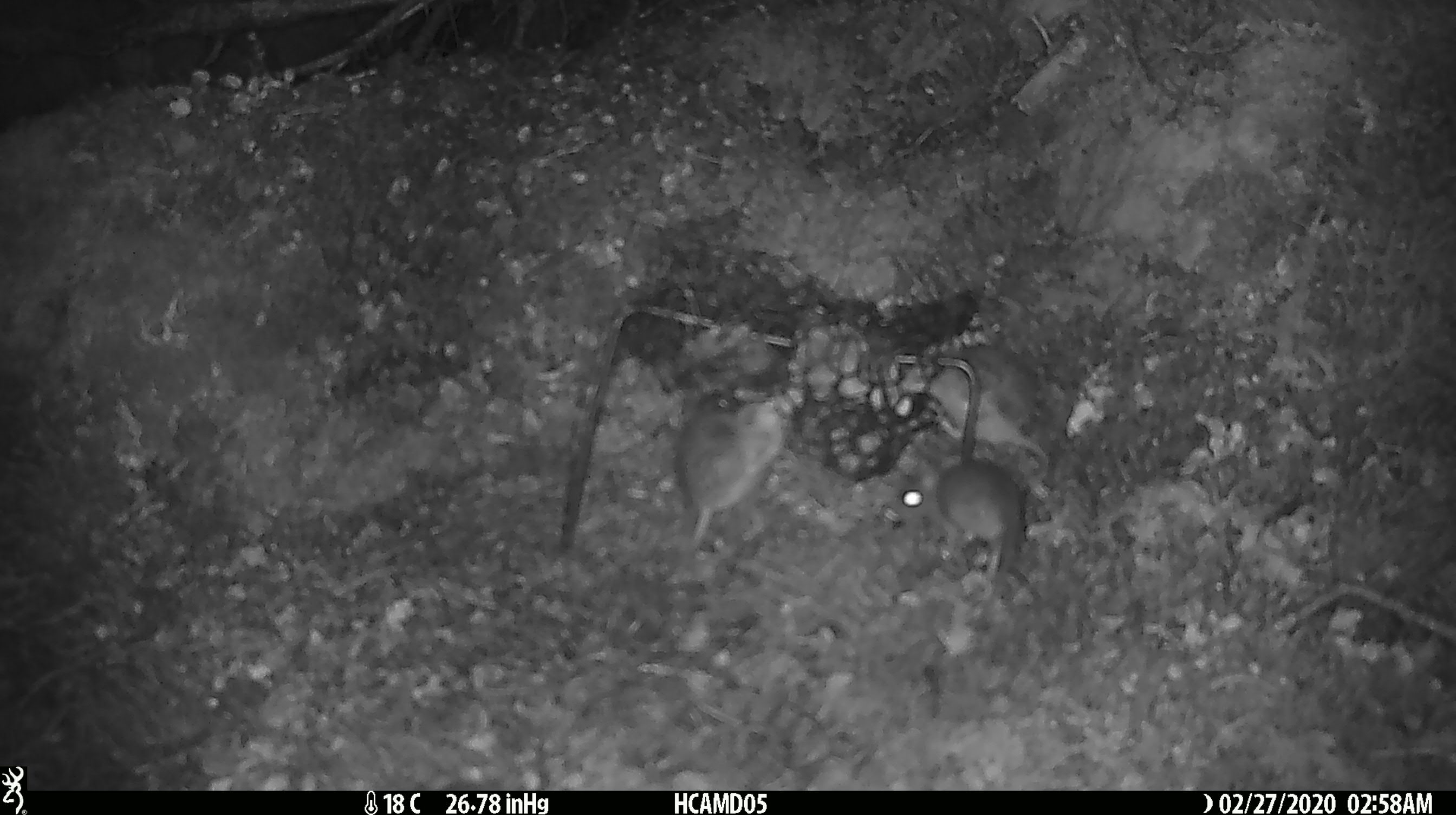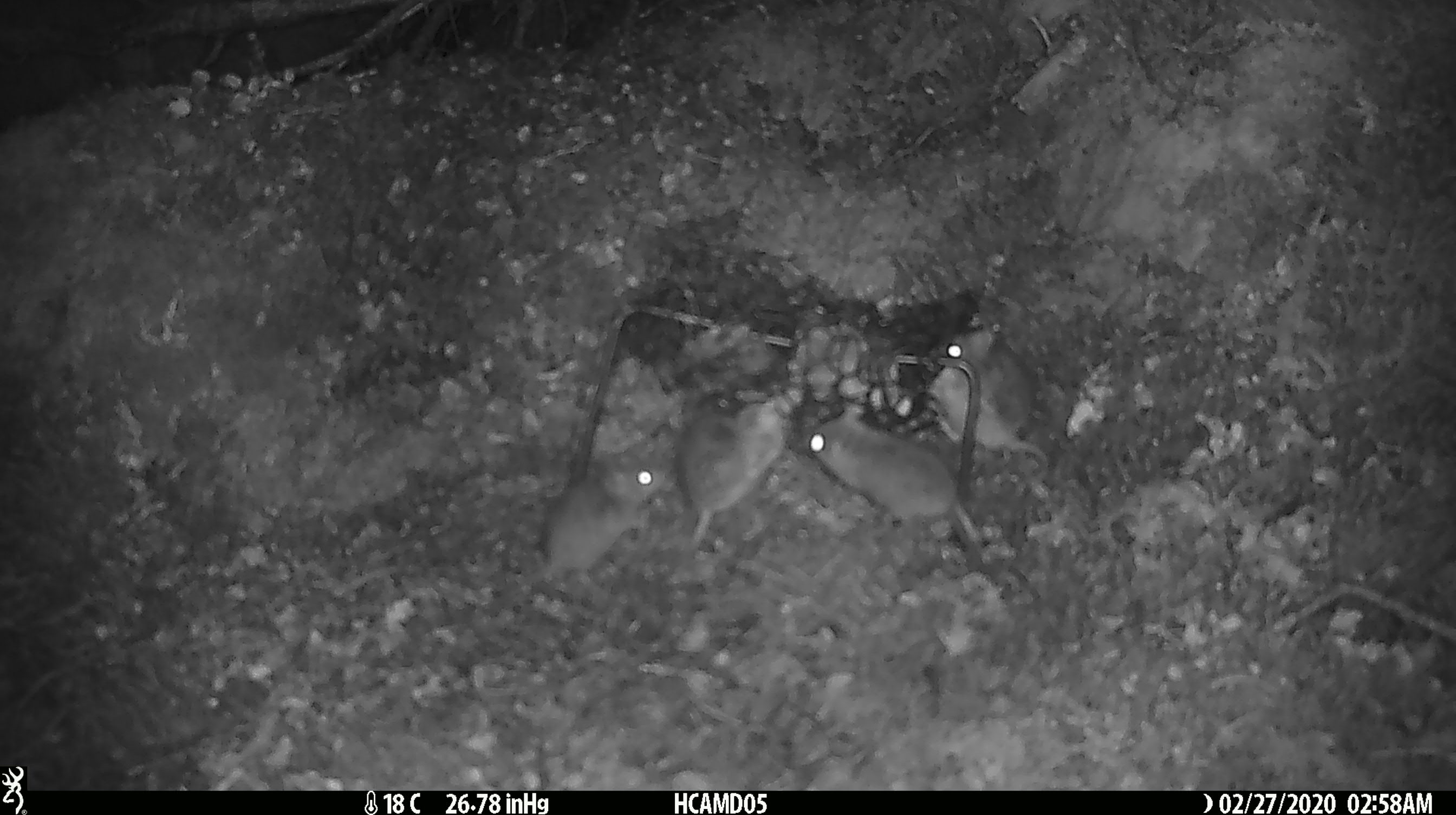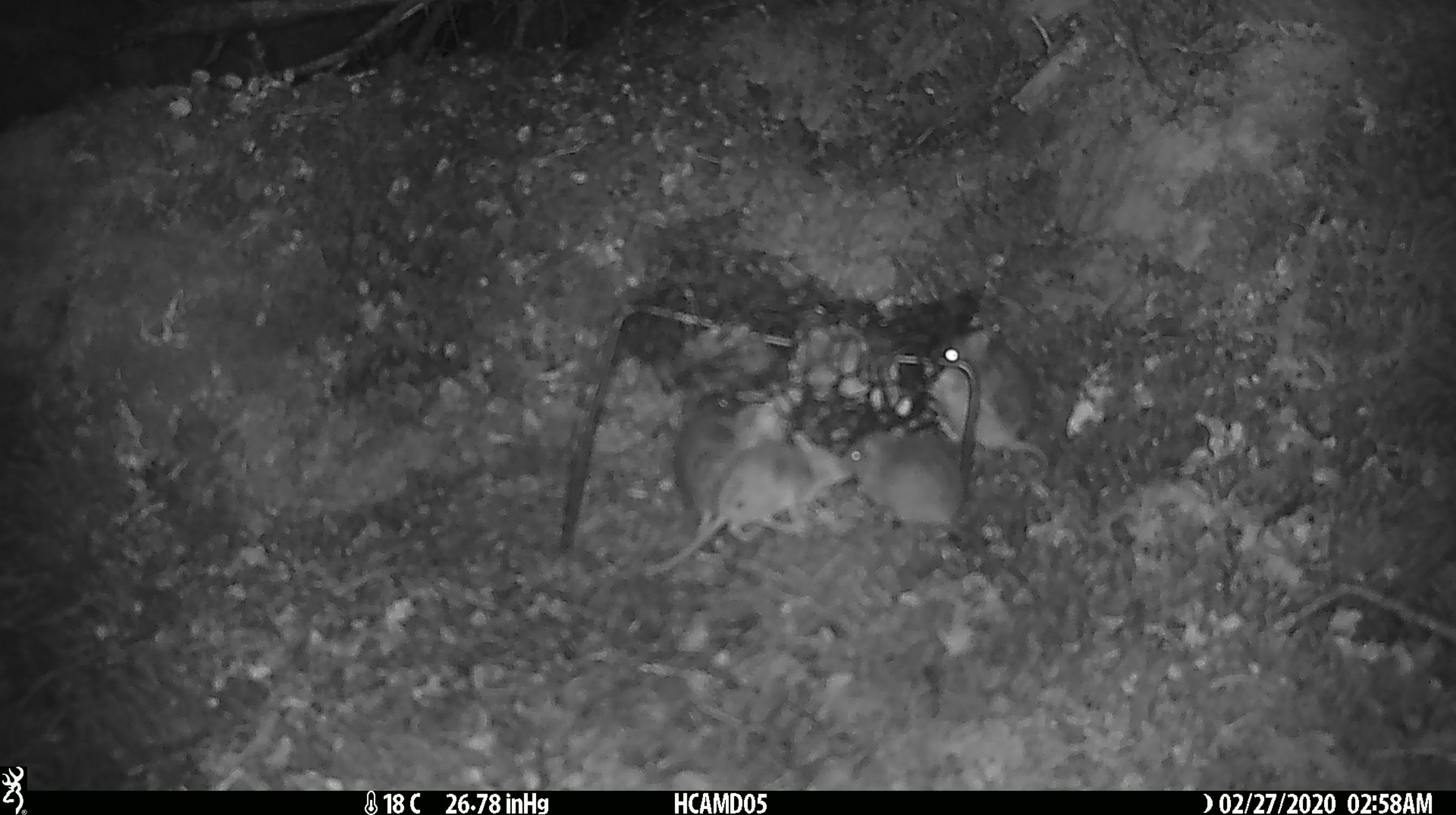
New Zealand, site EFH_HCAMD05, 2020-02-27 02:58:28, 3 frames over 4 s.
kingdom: Animalia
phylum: Chordata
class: Mammalia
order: Rodentia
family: Muridae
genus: Mus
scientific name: Mus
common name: mouse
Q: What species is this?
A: Mouse (Mus).